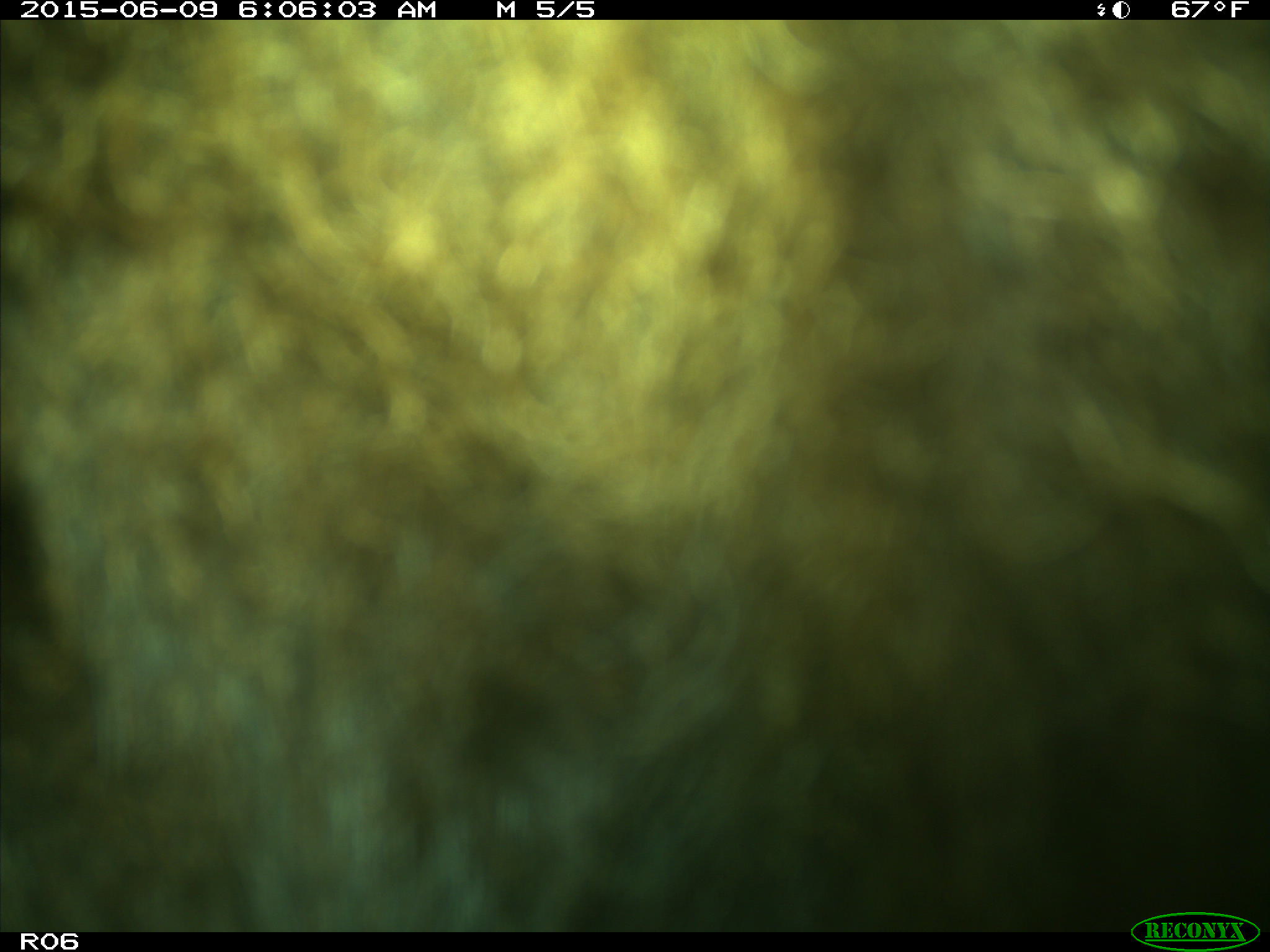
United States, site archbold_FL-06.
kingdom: Animalia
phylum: Chordata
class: Mammalia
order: Artiodactyla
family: Bovidae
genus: Bos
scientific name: Bos taurus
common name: domestic cow